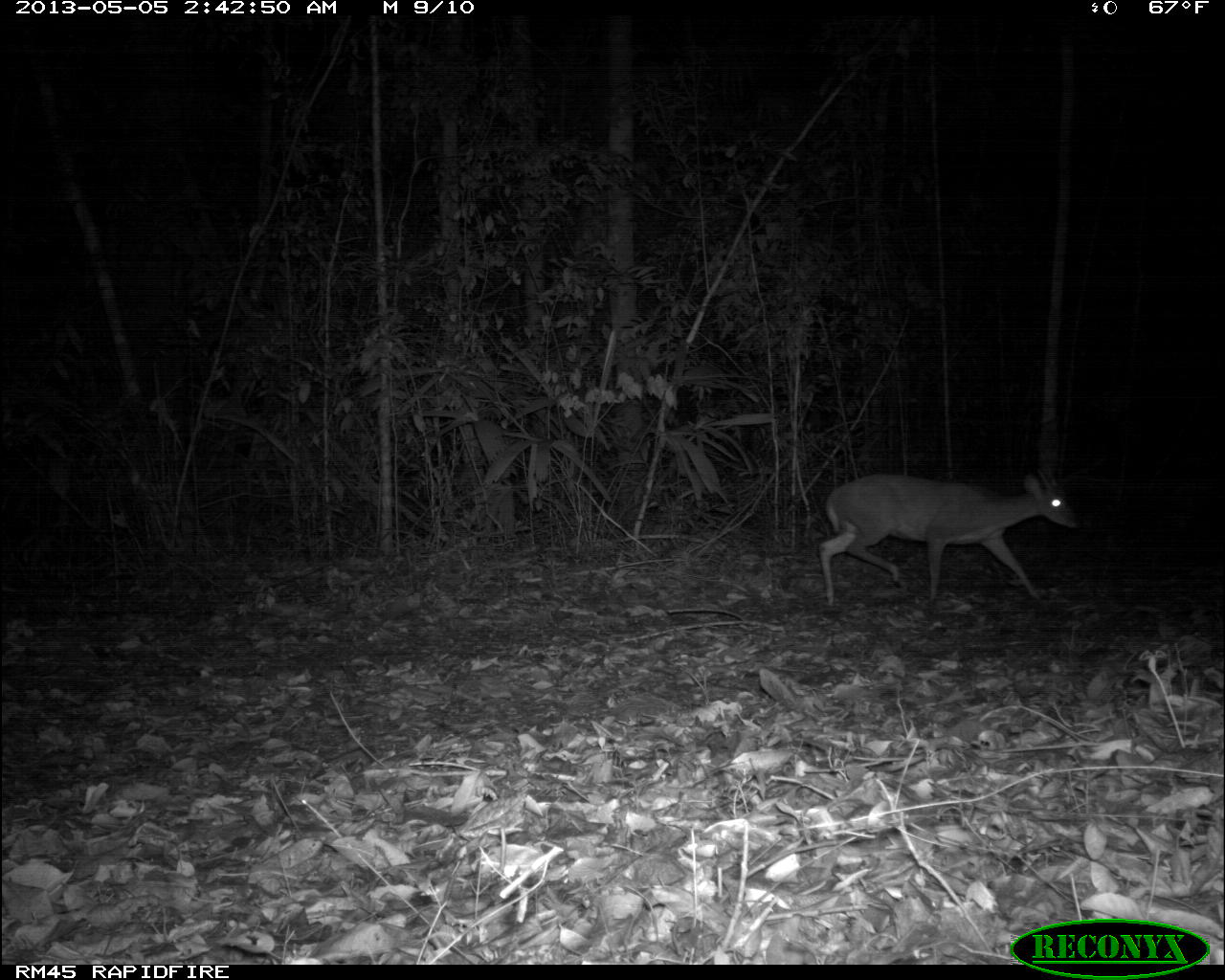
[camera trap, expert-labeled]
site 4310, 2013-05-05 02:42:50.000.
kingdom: Animalia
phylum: Chordata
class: Mammalia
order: Artiodactyla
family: Cervidae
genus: Mazama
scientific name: Mazama temama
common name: central american red brocket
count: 1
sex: male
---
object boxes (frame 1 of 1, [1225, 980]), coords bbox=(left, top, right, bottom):
mazama temama: bbox=(817, 465, 1081, 606)